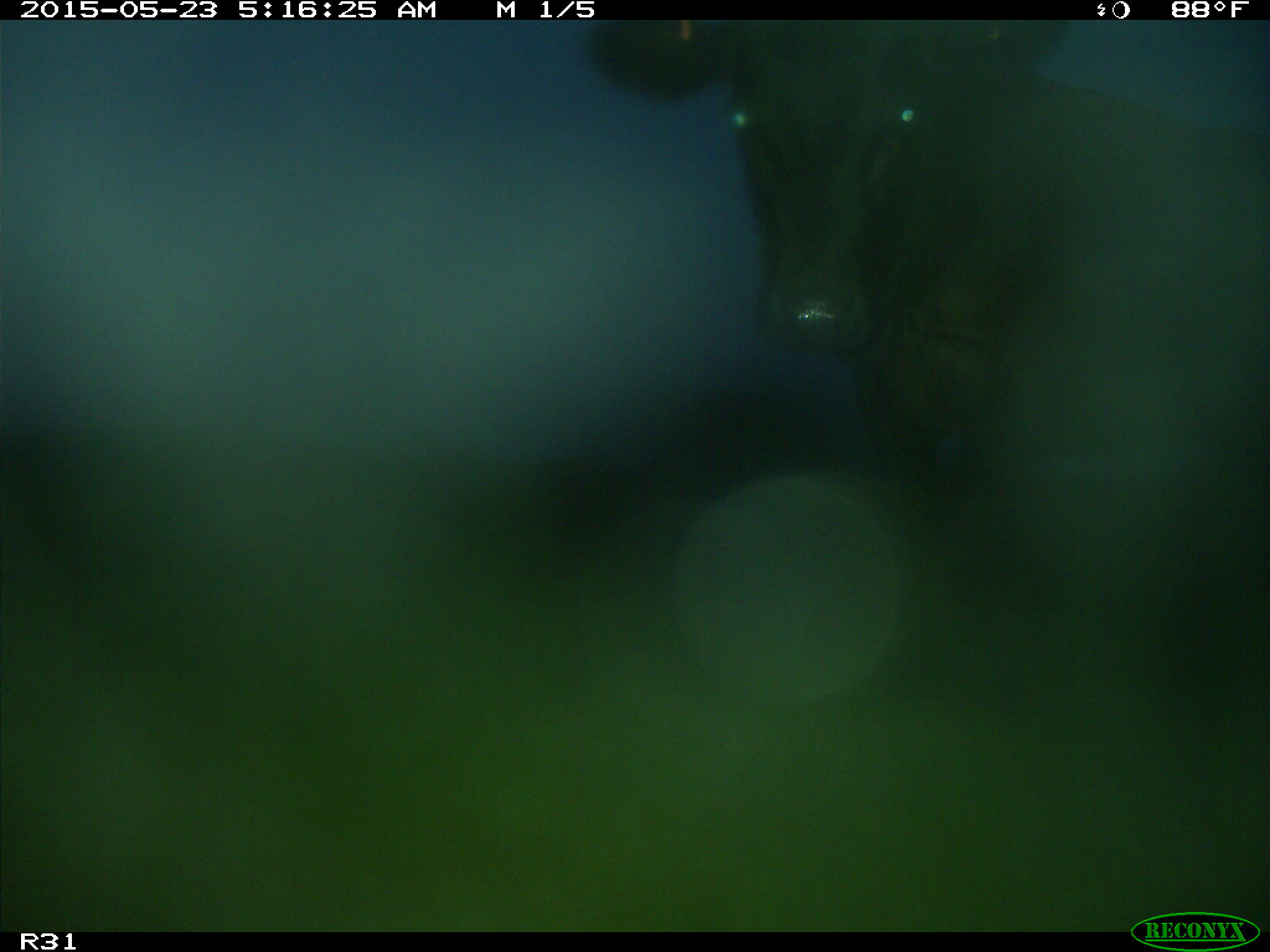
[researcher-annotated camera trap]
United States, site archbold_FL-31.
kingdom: Animalia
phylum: Chordata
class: Mammalia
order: Artiodactyla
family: Bovidae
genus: Bos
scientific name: Bos taurus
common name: domestic cow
Bos taurus (domestic cow).